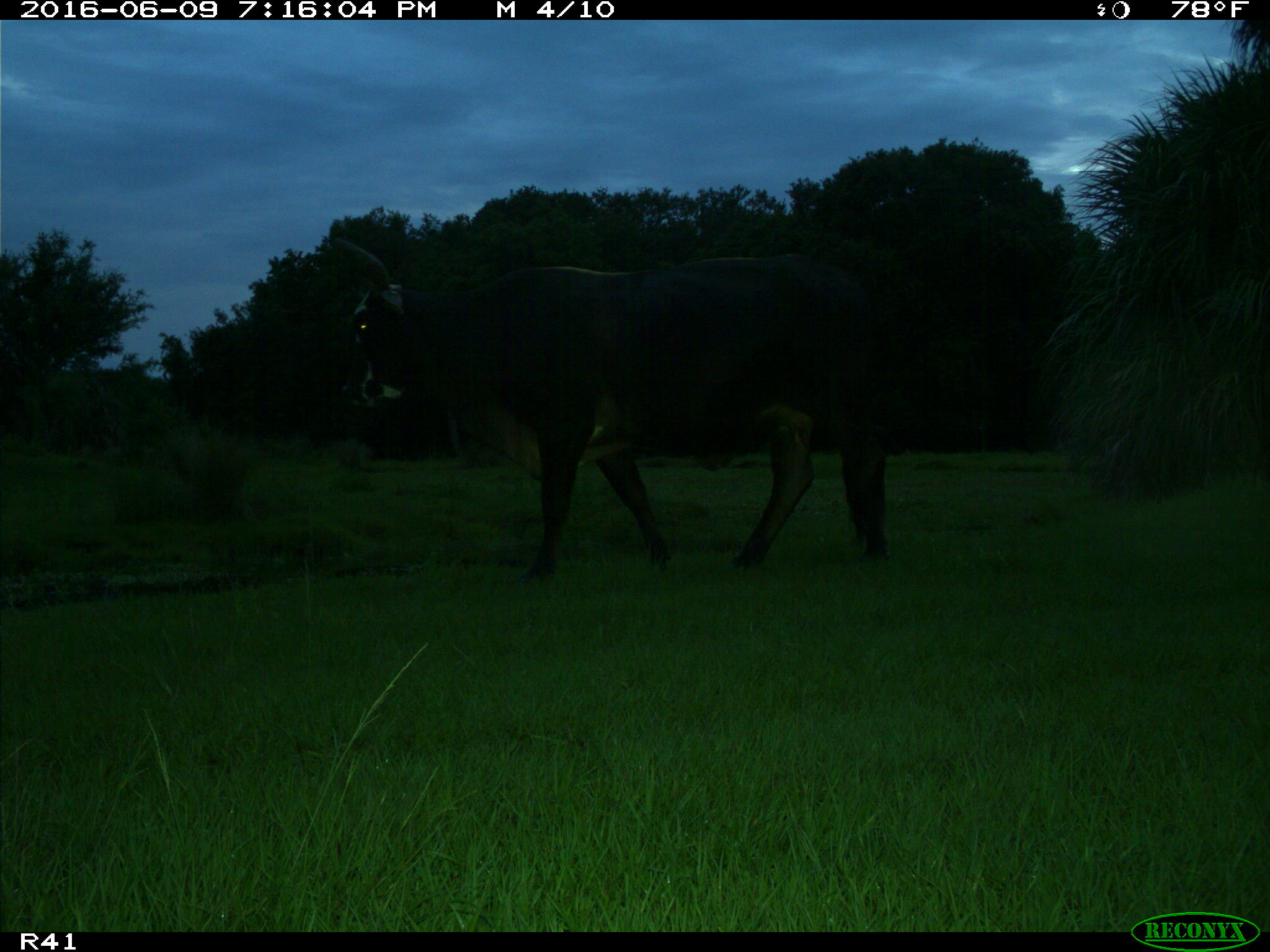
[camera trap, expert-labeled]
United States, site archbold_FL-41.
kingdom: Animalia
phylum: Chordata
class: Mammalia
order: Artiodactyla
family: Bovidae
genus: Bos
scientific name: Bos taurus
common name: domestic cow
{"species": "Bos taurus (domestic cow)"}